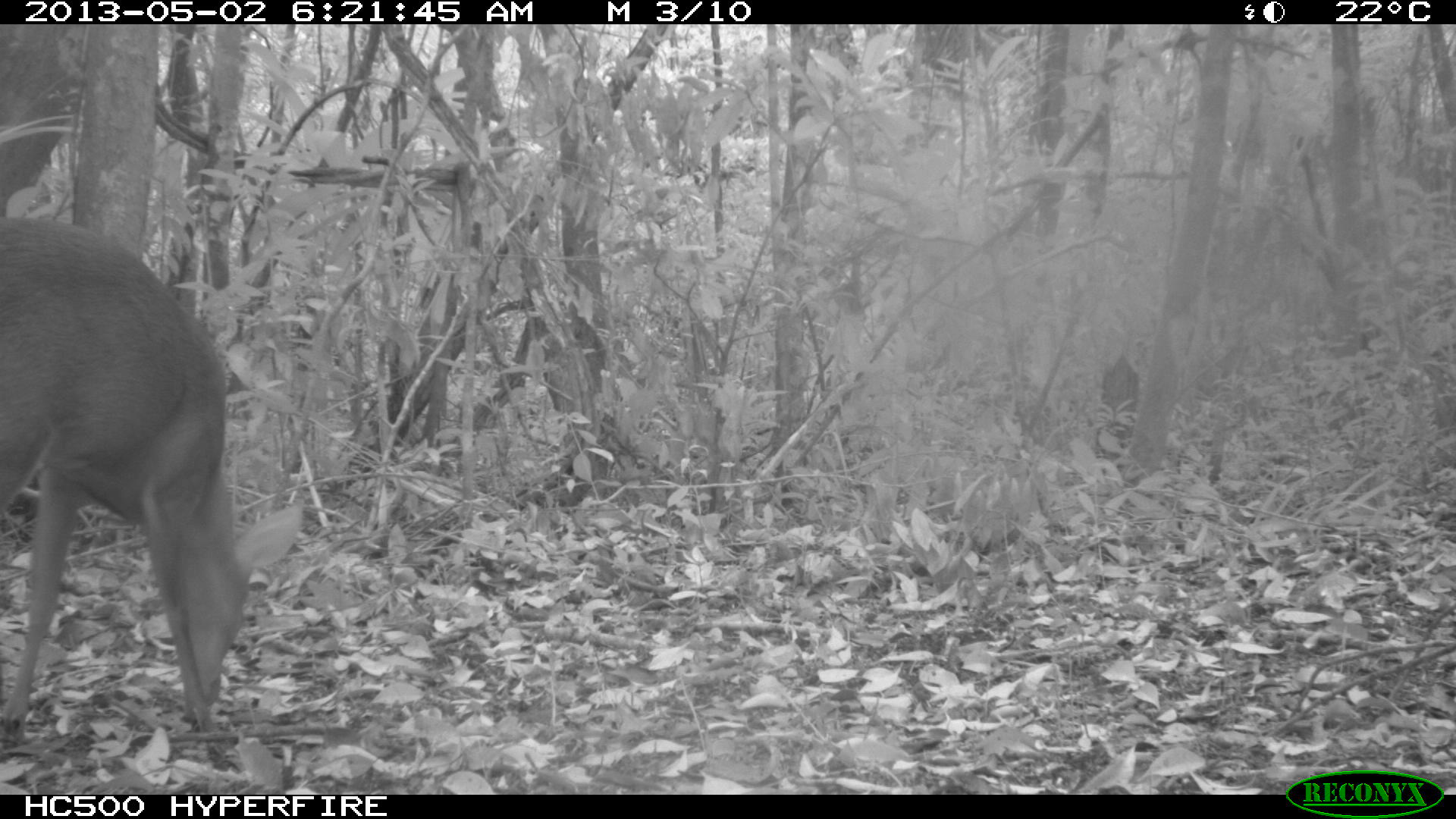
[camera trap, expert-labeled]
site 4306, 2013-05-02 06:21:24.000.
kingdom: Animalia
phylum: Chordata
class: Mammalia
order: Artiodactyla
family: Cervidae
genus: Mazama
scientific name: Mazama temama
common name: central american red brocket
Mazama temama (central american red brocket), count 1, sex male.